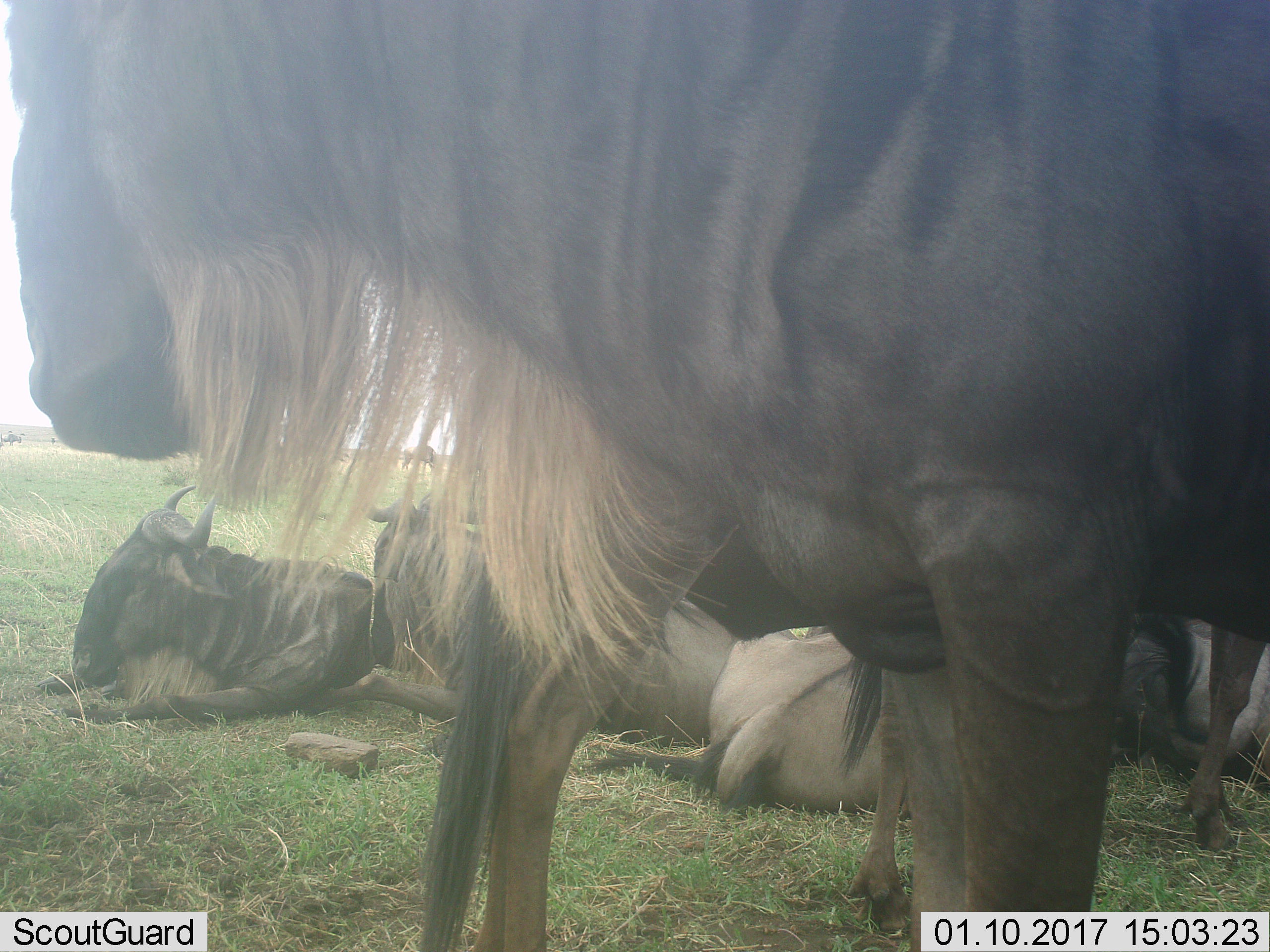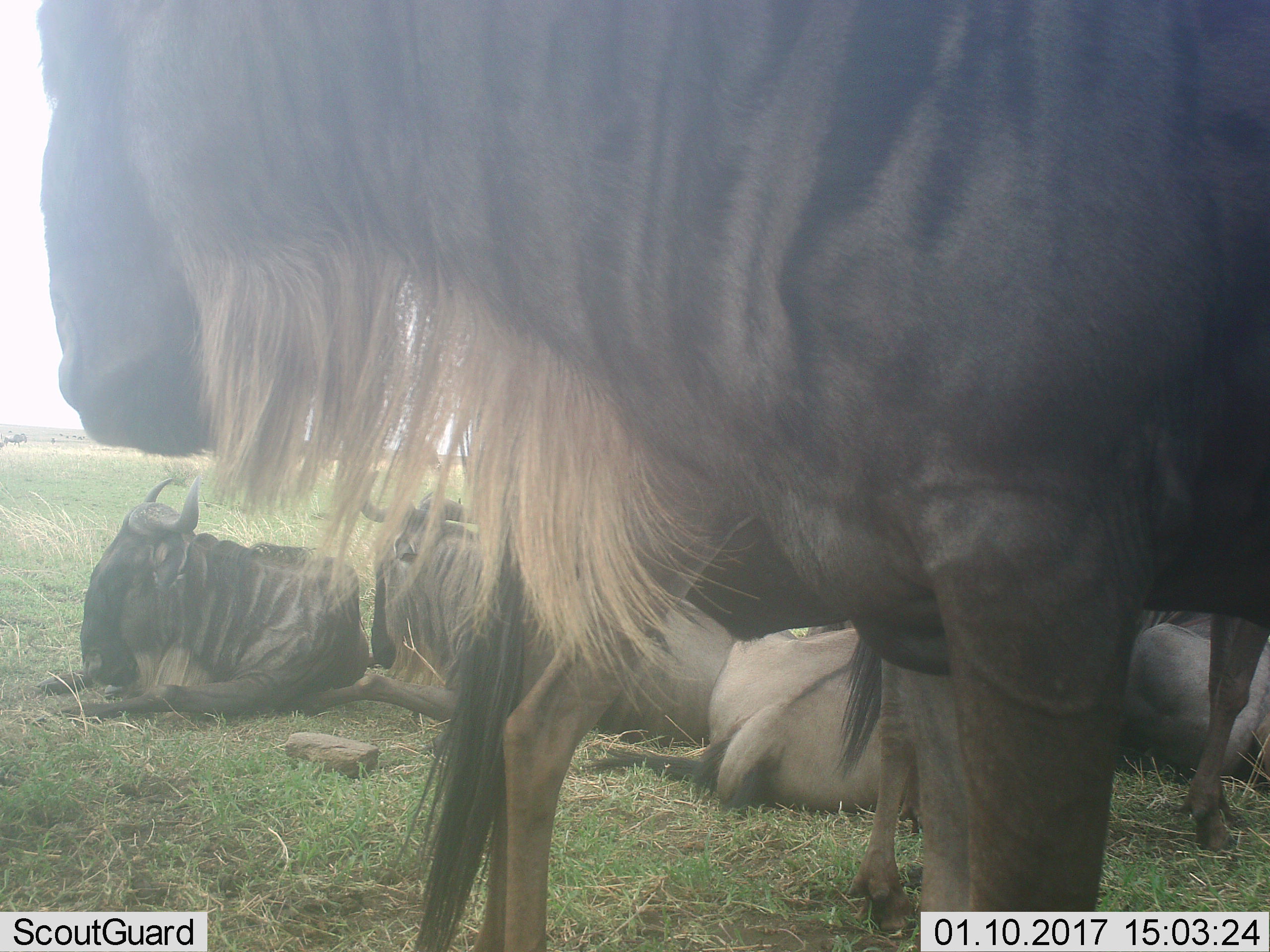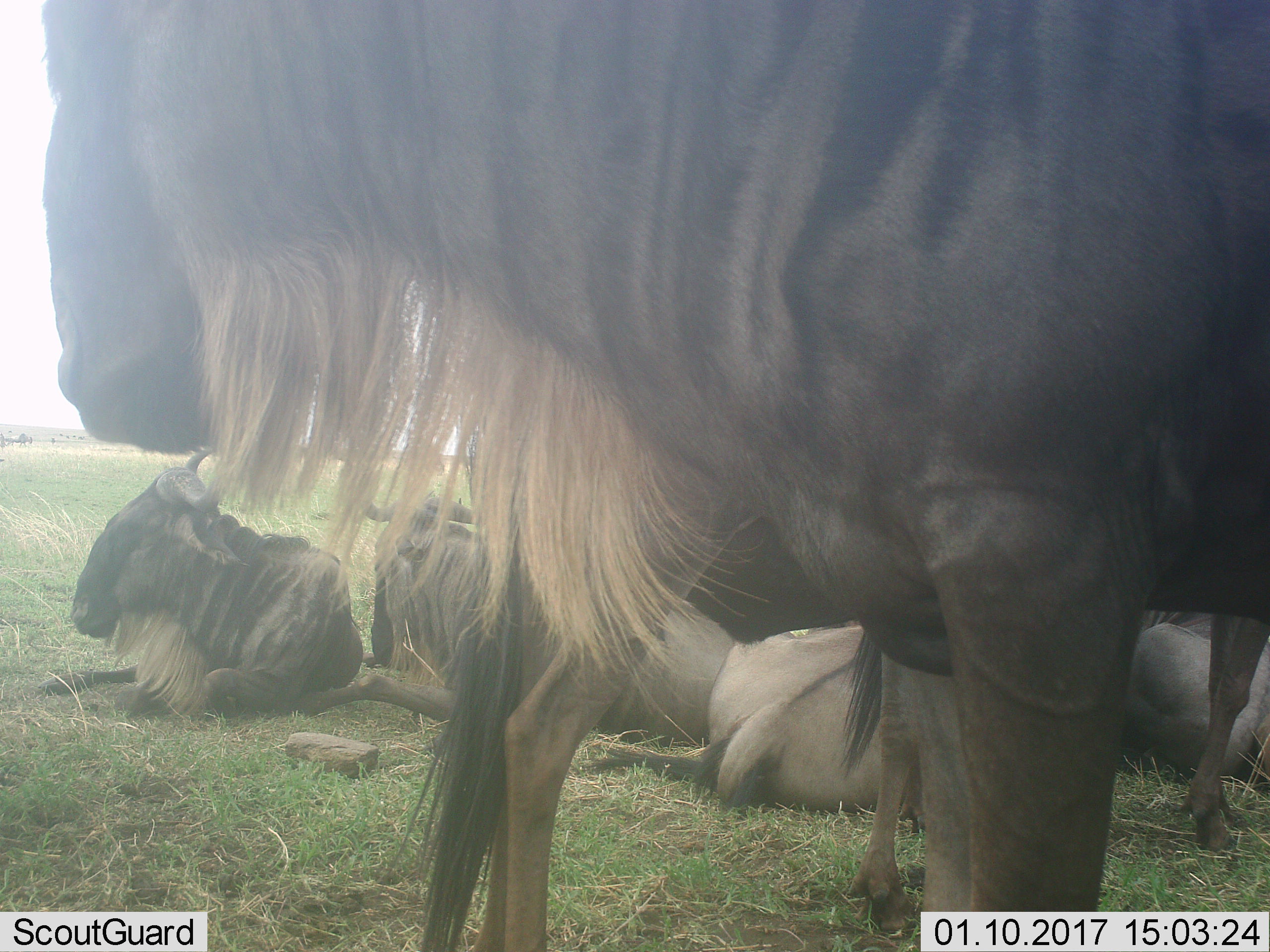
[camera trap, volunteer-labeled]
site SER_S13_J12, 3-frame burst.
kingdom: Animalia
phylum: Chordata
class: Mammalia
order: Artiodactyla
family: Bovidae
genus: Connochaetes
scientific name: Connochaetes taurinus taurinus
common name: blue wildebeest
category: wildebeestblue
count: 5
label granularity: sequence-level